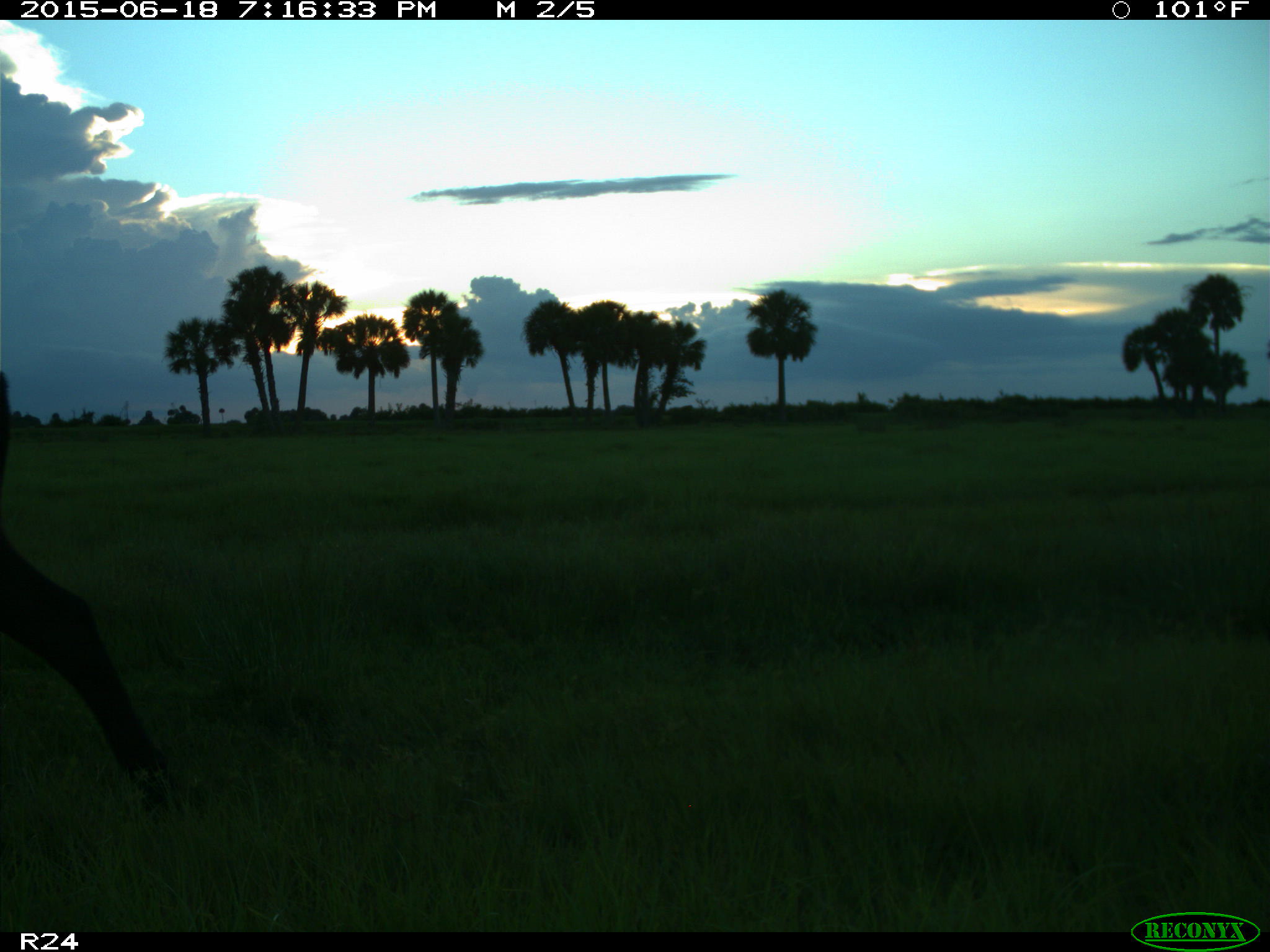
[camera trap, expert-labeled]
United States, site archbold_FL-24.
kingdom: Animalia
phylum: Chordata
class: Mammalia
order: Artiodactyla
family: Bovidae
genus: Bos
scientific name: Bos taurus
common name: domestic cow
Bos taurus (domestic cow).